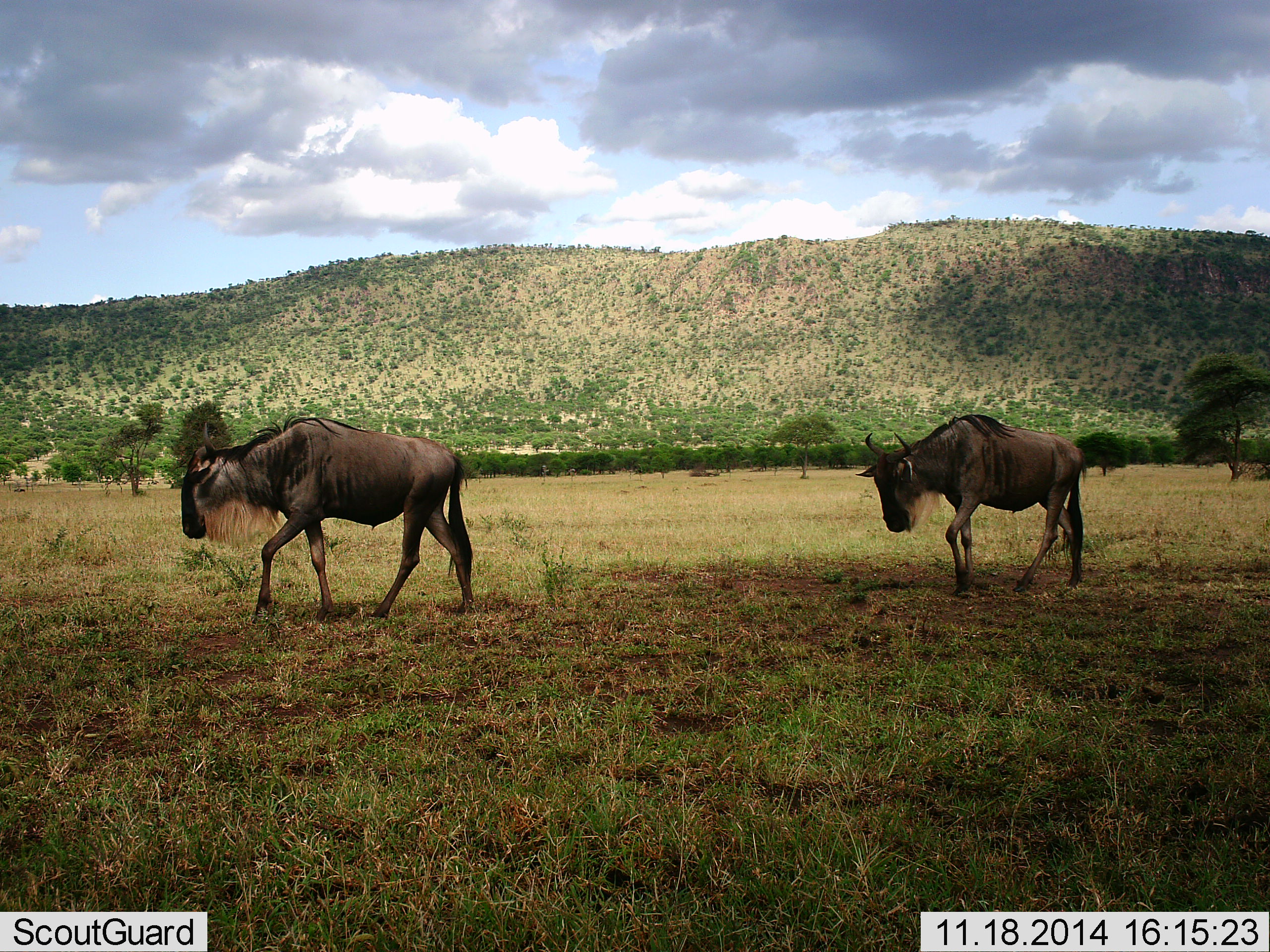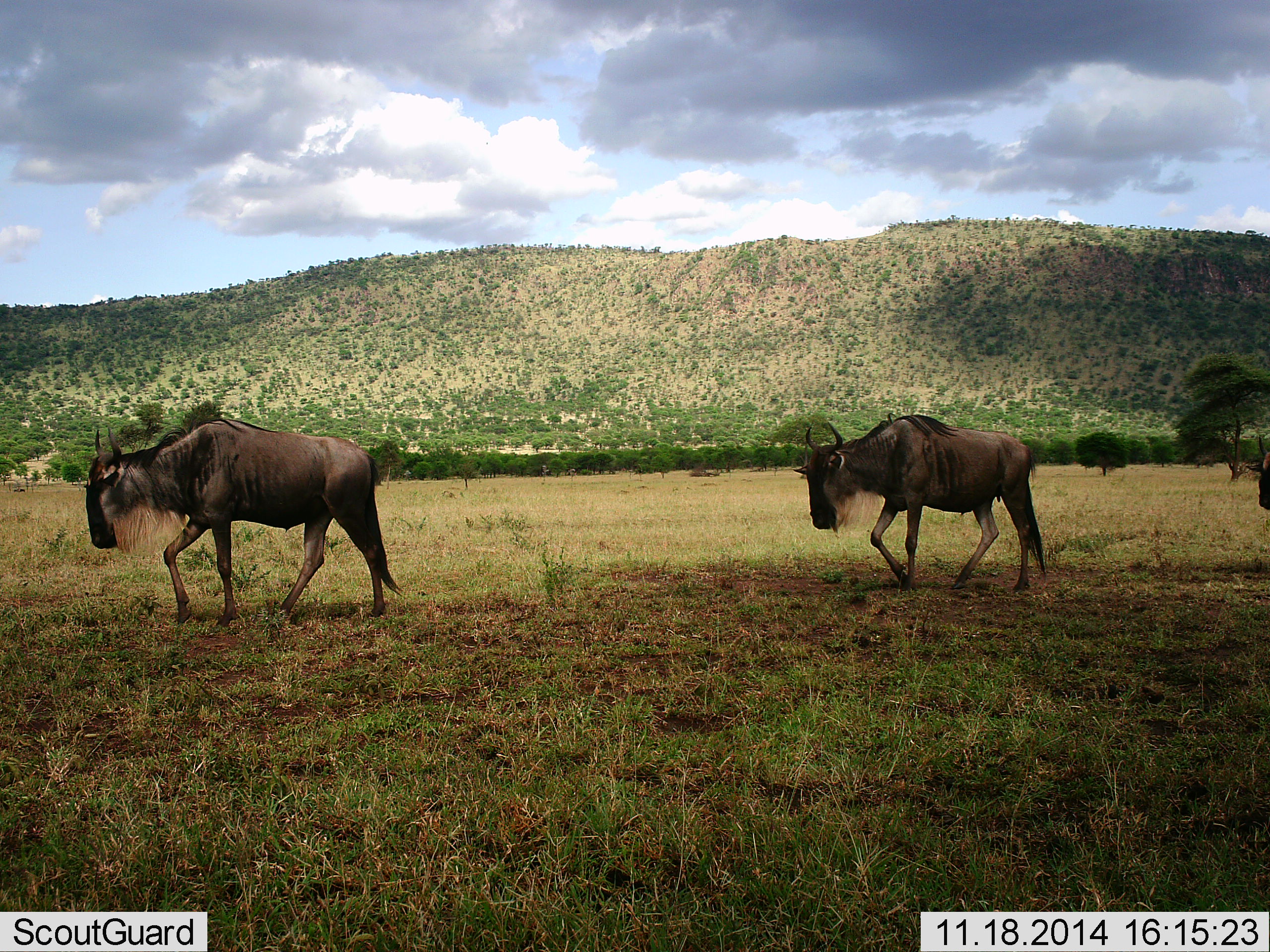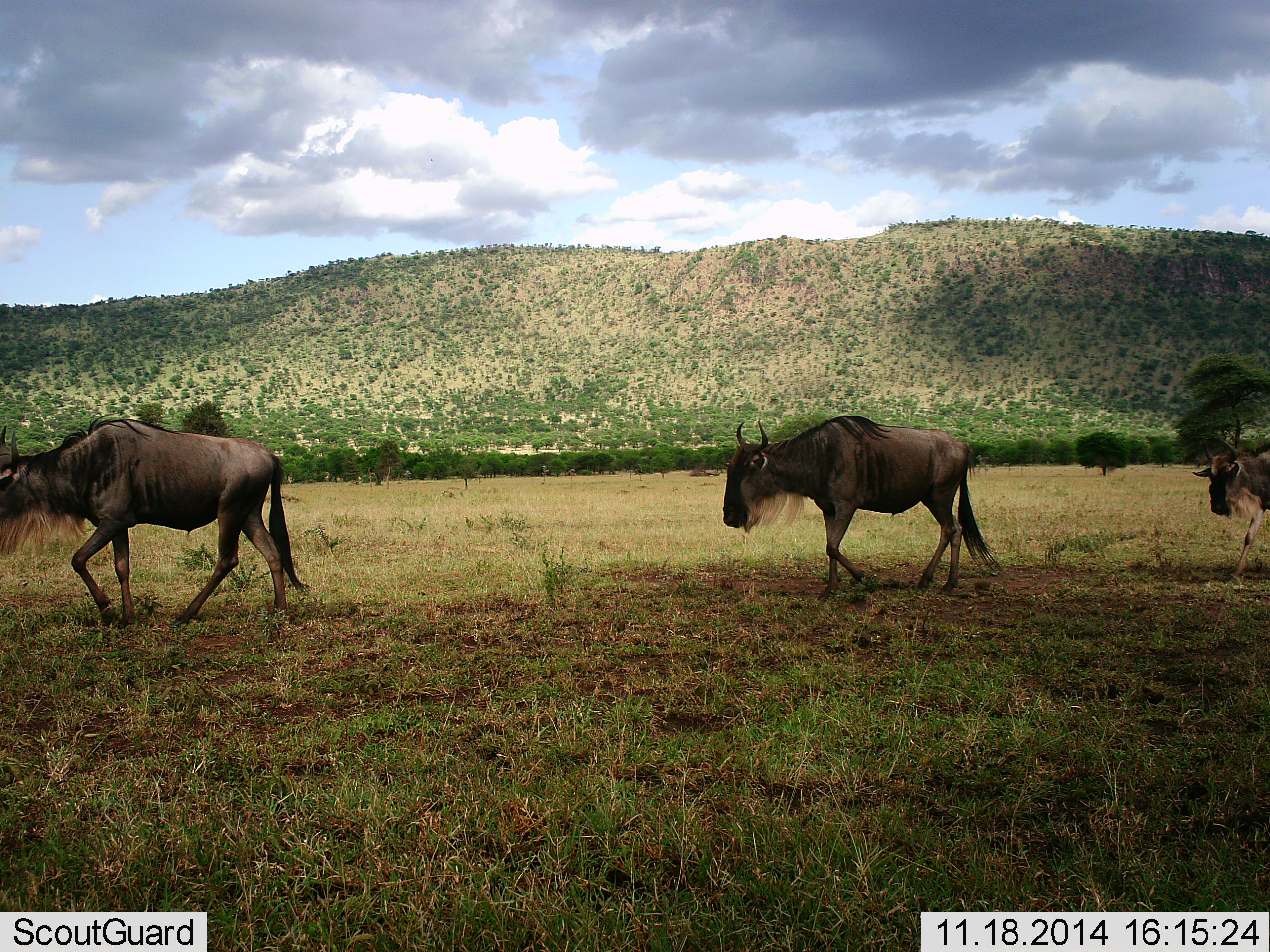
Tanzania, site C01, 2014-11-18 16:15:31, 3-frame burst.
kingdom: Animalia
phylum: Chordata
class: Mammalia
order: Artiodactyla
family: Bovidae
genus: Connochaetes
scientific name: Connochaetes taurinus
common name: blue wildebeest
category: wildebeest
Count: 3.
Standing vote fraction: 0%.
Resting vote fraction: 0%.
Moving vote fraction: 100%.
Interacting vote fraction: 0%.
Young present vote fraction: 0%.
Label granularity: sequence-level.